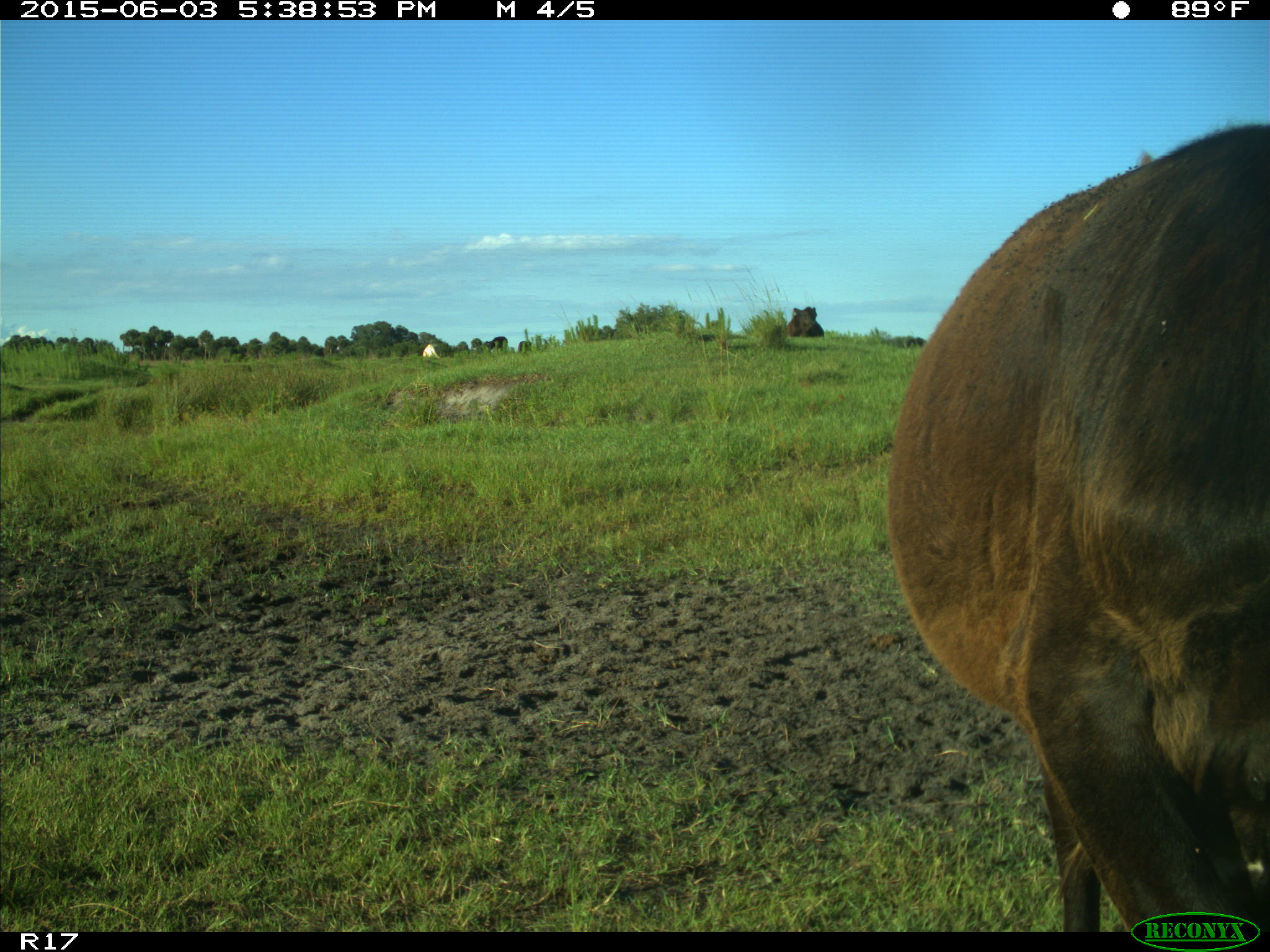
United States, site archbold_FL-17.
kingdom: Animalia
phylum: Chordata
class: Mammalia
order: Artiodactyla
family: Bovidae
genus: Bos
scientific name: Bos taurus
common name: domestic cow